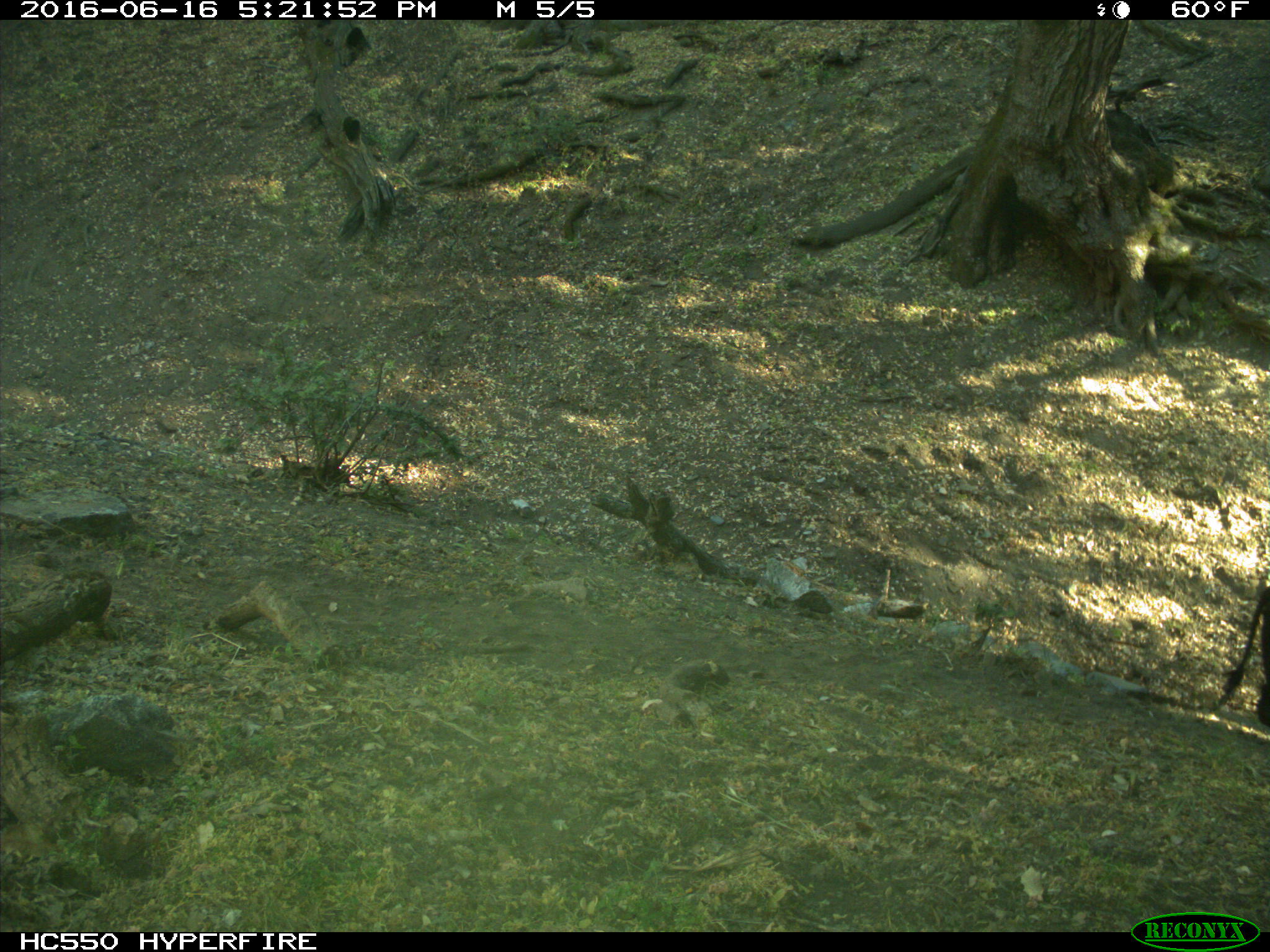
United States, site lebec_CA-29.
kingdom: Animalia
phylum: Chordata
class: Mammalia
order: Artiodactyla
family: Bovidae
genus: Bos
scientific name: Bos taurus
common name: domestic cow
Bos taurus (domestic cow).